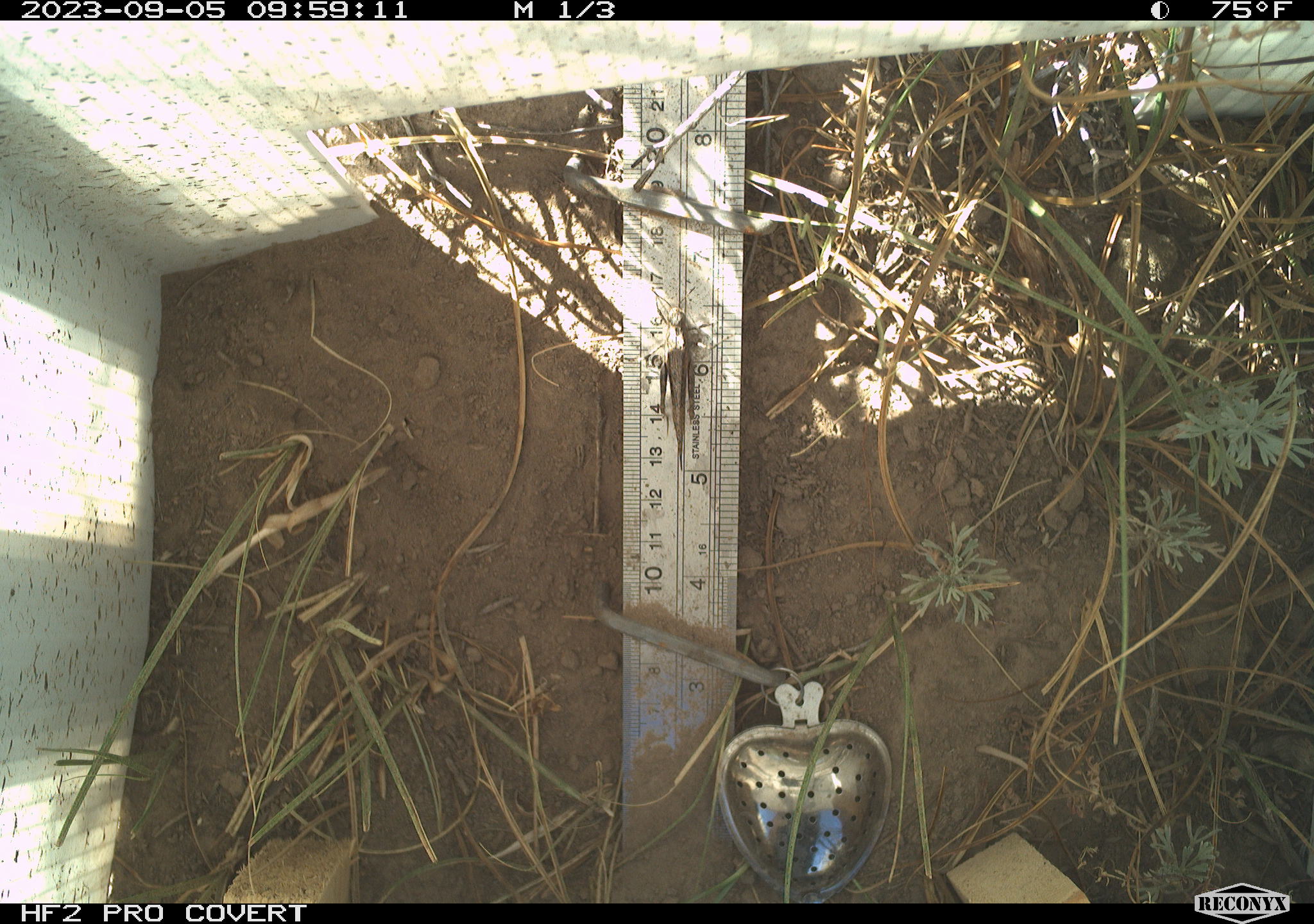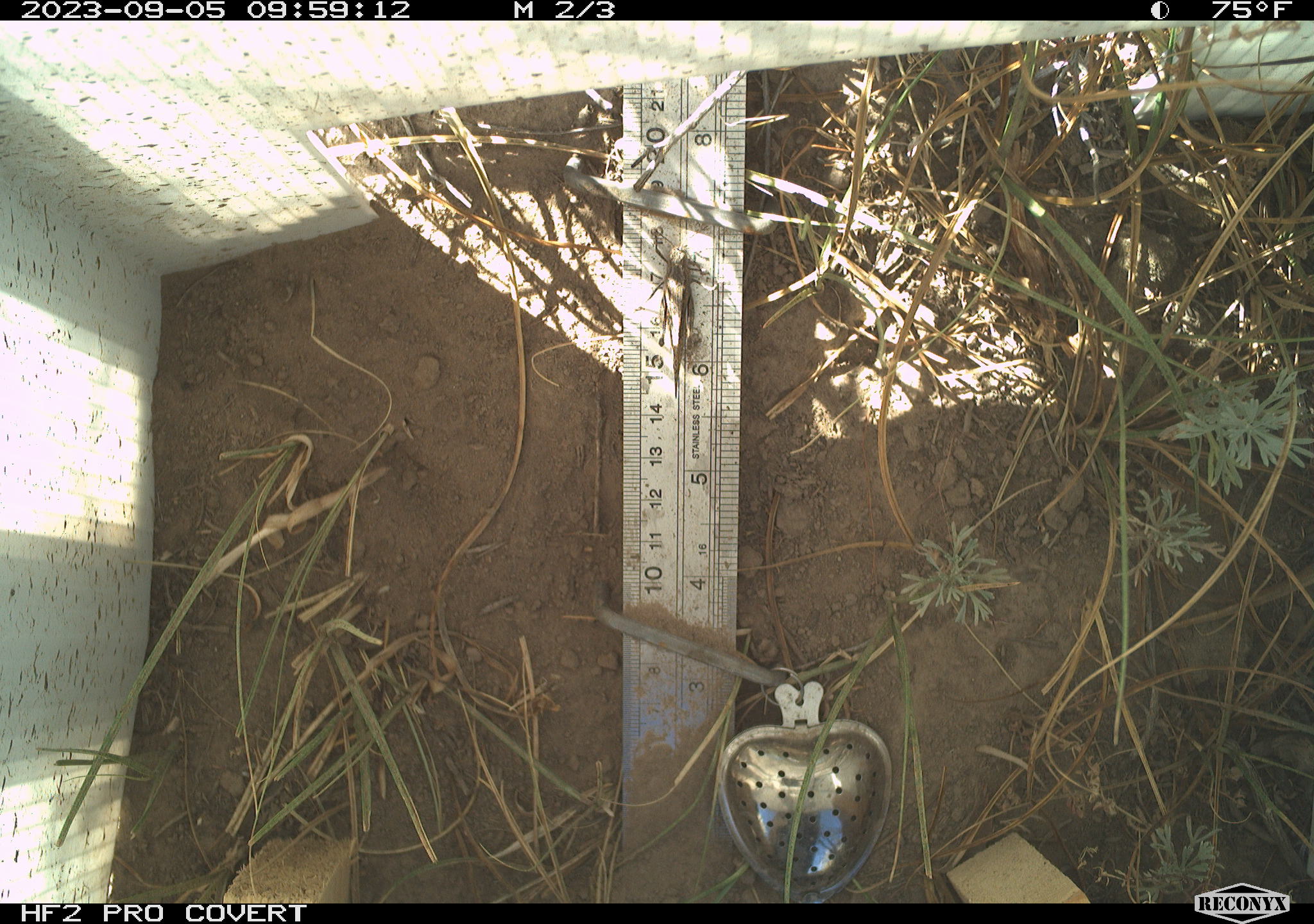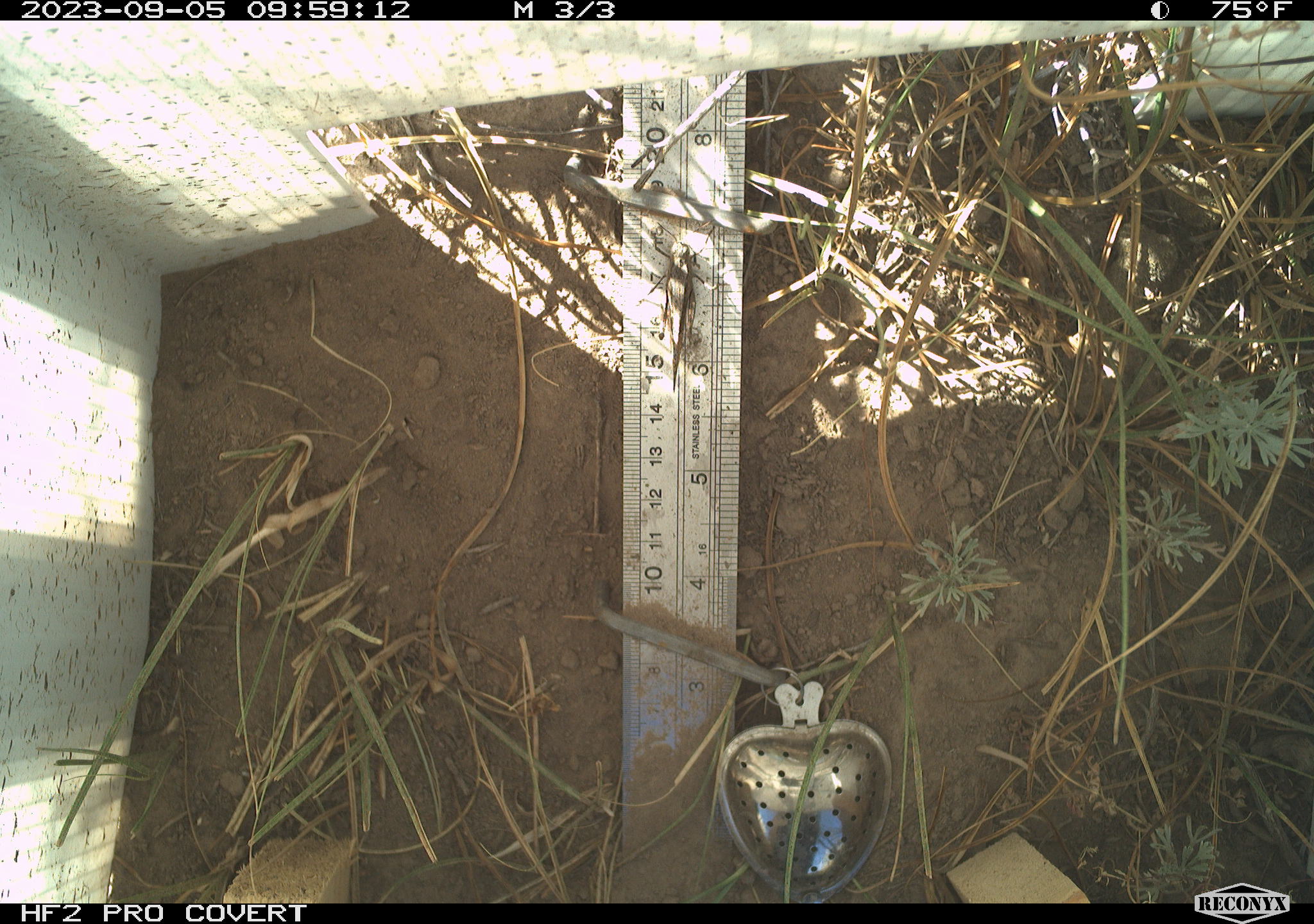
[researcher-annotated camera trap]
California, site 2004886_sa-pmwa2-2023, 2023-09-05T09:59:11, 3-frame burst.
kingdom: Animalia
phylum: Arthropoda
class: Insecta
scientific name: Insecta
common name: insect